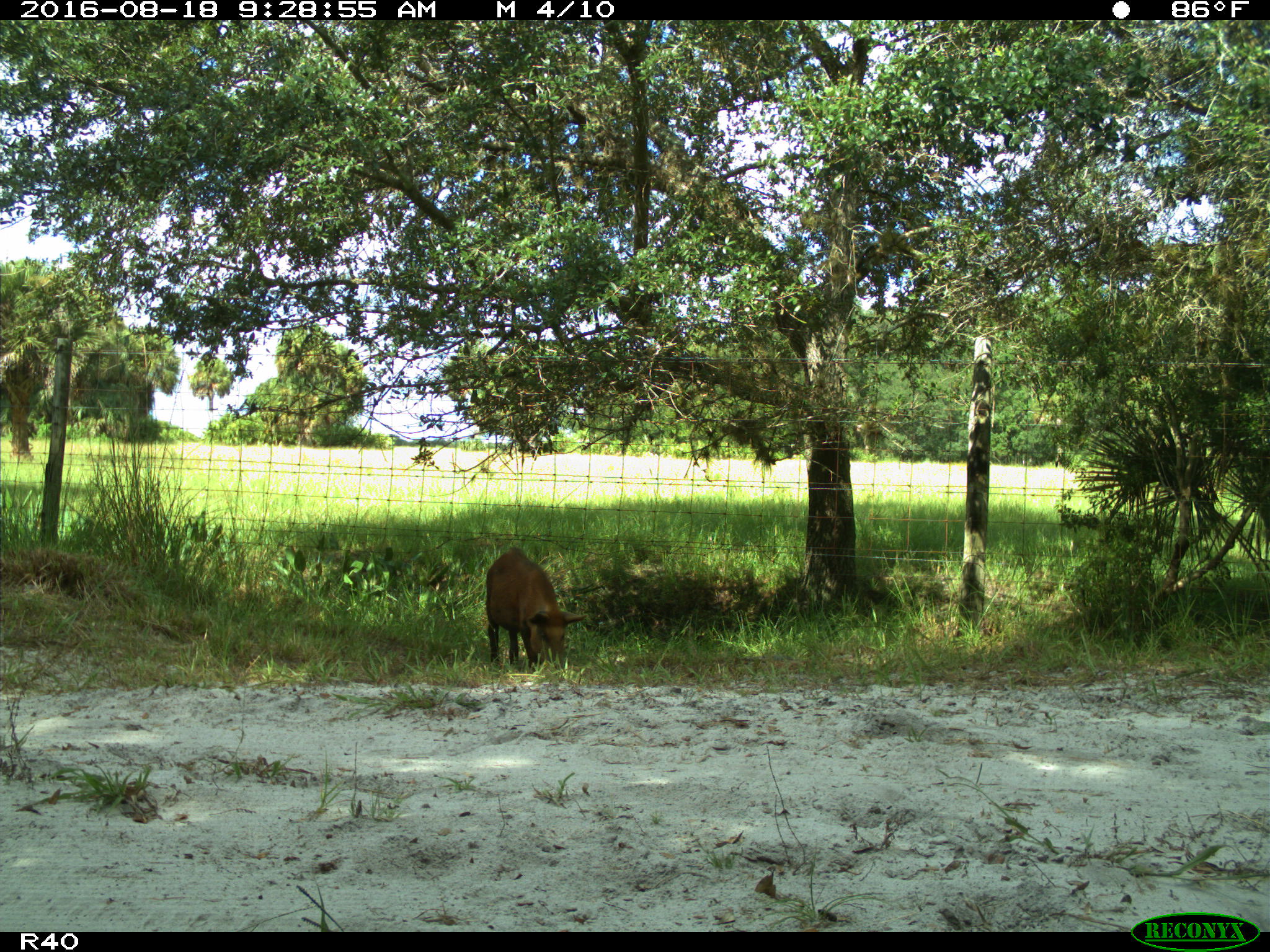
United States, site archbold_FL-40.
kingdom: Animalia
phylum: Chordata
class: Mammalia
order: Artiodactyla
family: Suidae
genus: Sus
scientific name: Sus scrofa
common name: wild boar